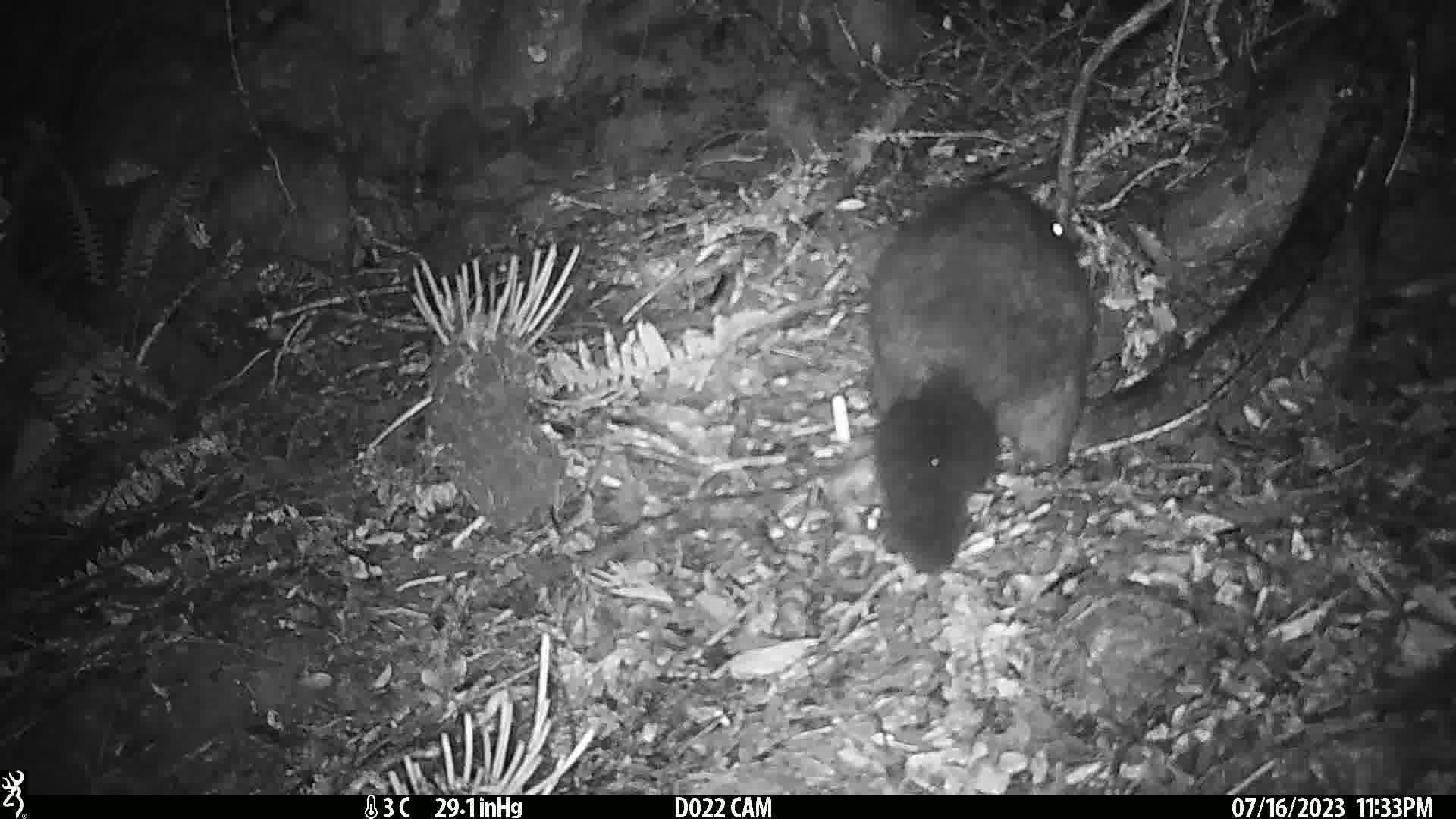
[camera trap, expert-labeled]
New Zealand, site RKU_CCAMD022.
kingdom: Animalia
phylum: Chordata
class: Mammalia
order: Diprotodontia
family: Phalangeridae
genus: Trichosurus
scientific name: Trichosurus vulpecula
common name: common brushtail possum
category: possum